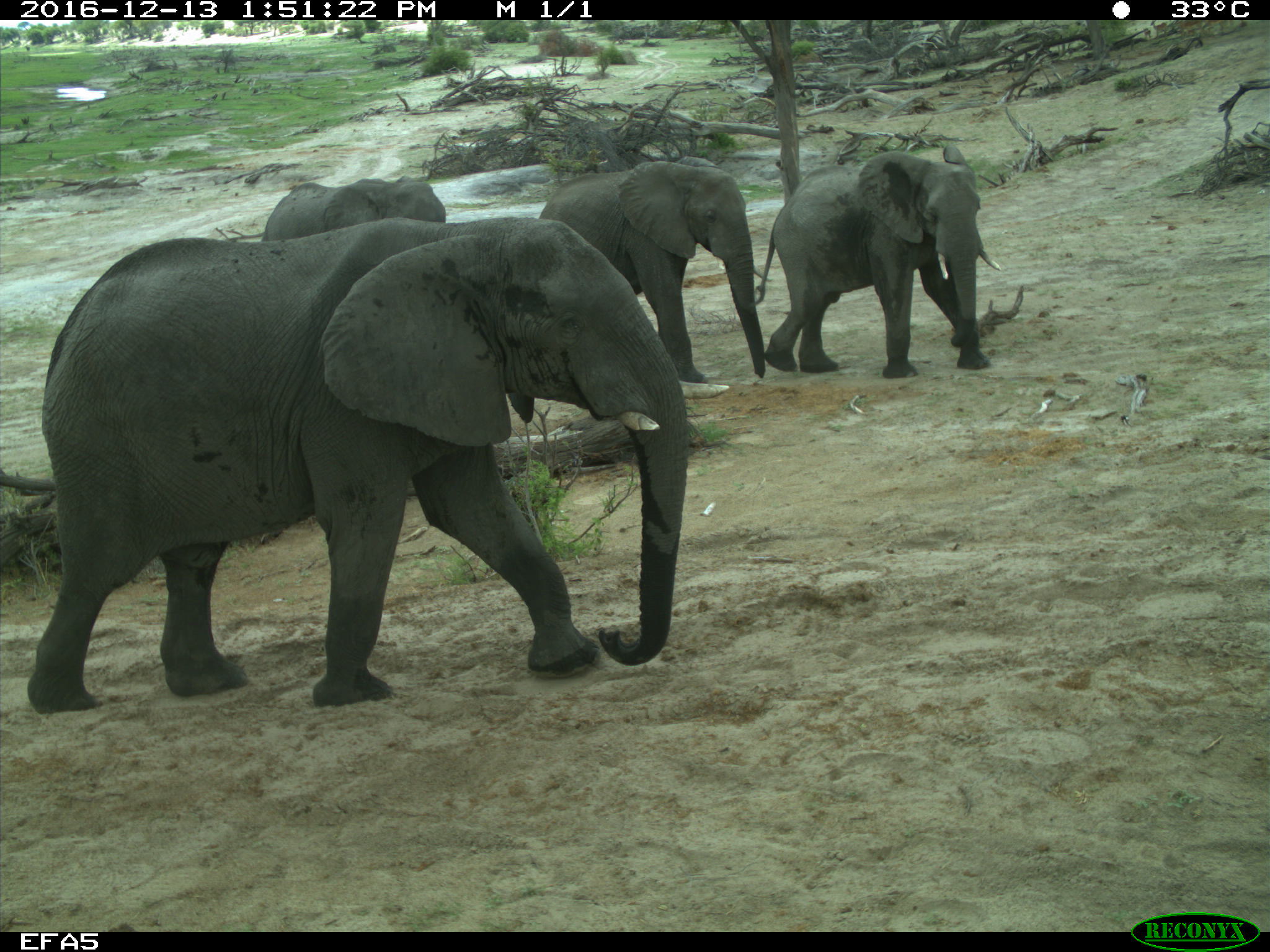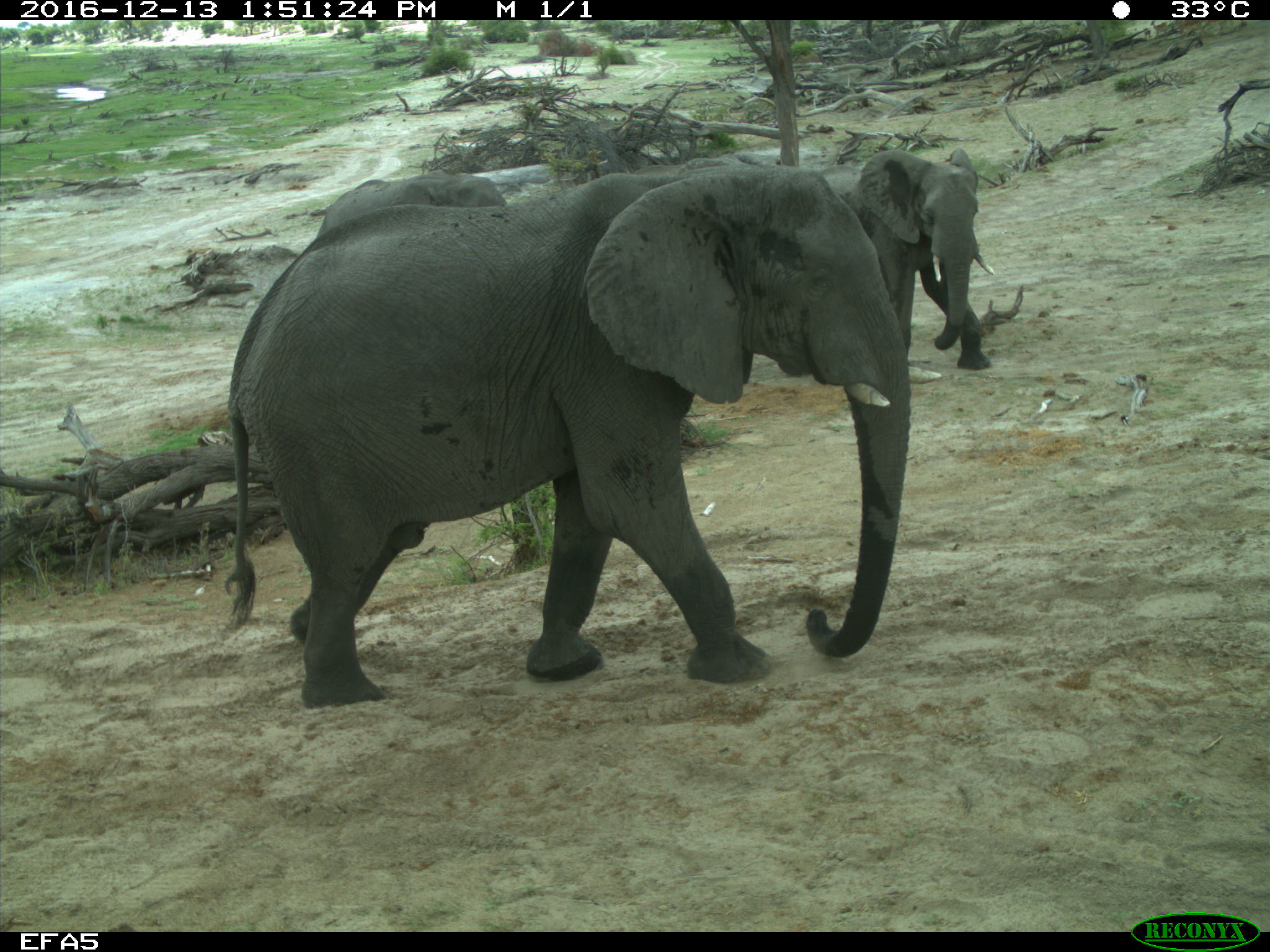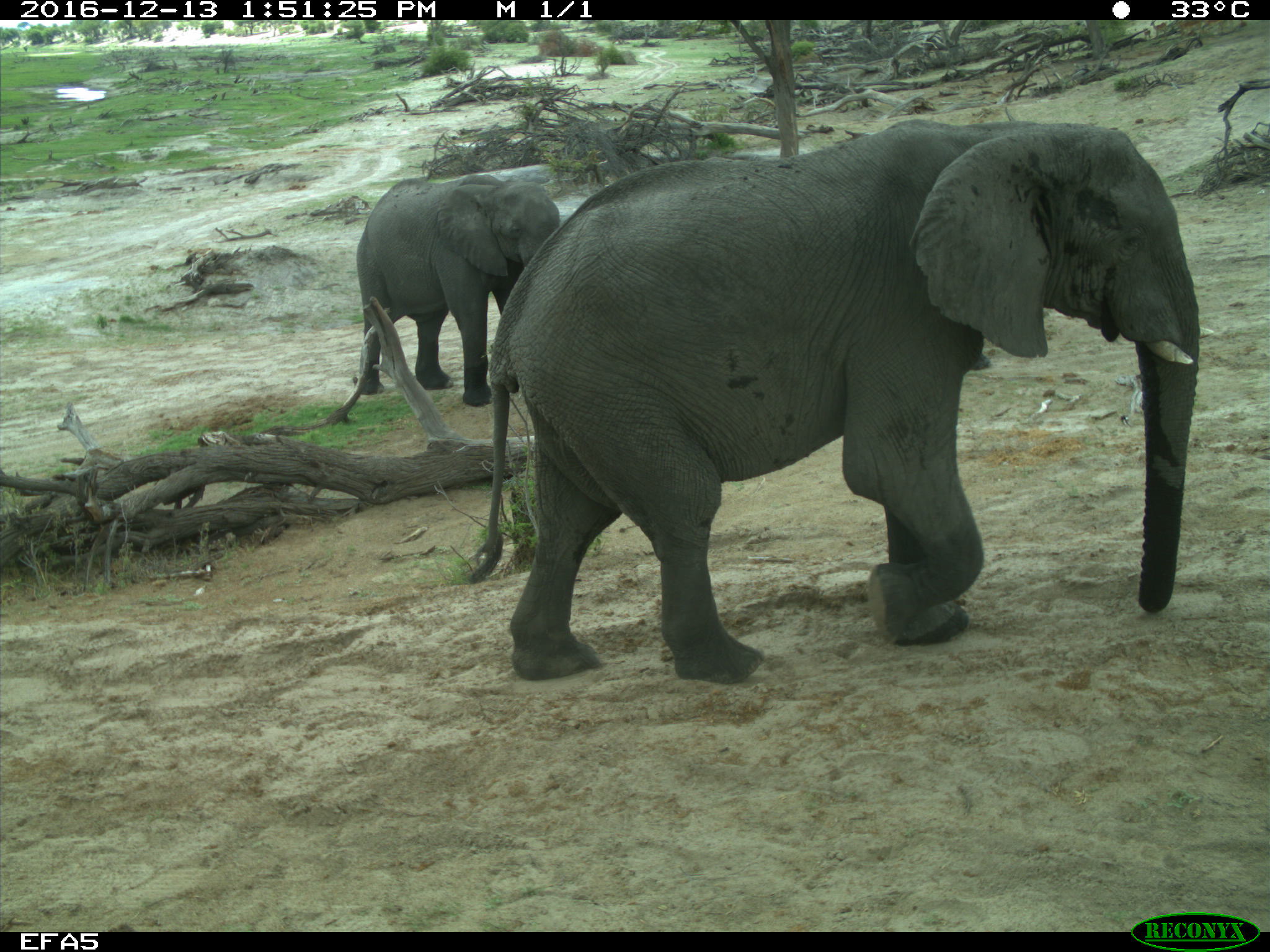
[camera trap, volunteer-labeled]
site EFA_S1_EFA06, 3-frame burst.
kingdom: Animalia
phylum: Chordata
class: Mammalia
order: Proboscidea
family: Elephantidae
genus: Loxodonta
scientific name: Loxodonta africana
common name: african bush elephant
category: elephant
Elephant (african bush elephant) (Loxodonta africana), count 4. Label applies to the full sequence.